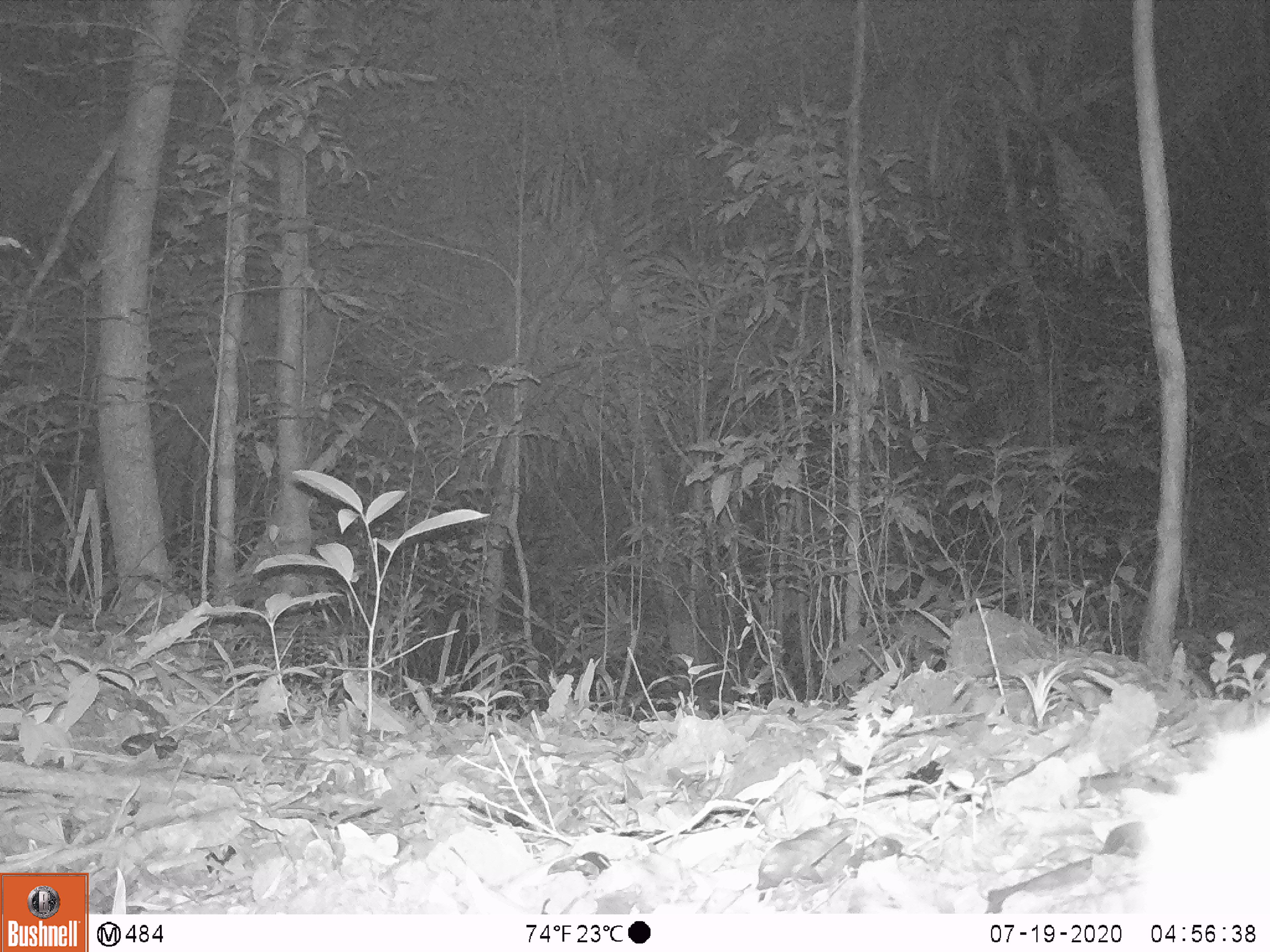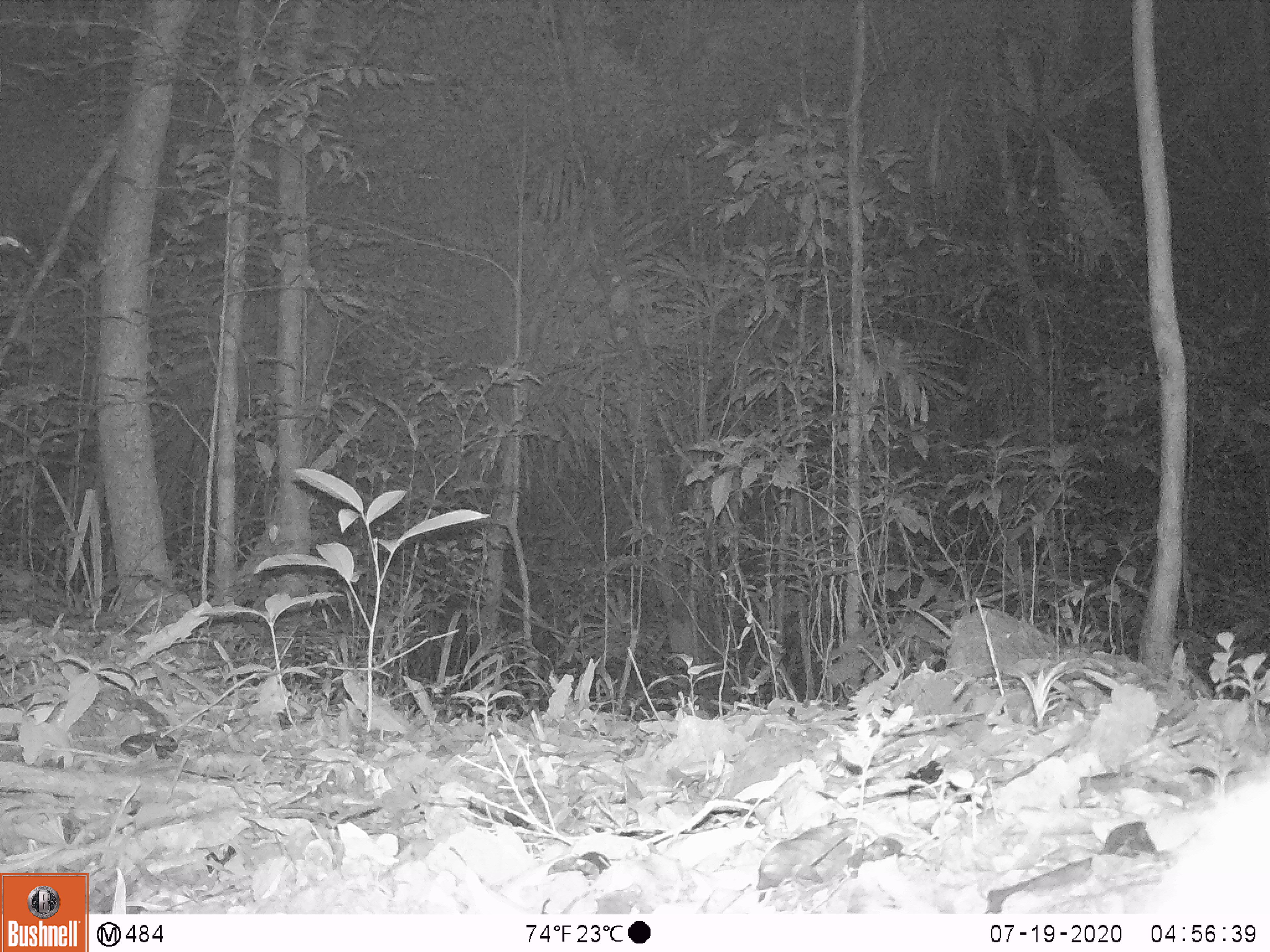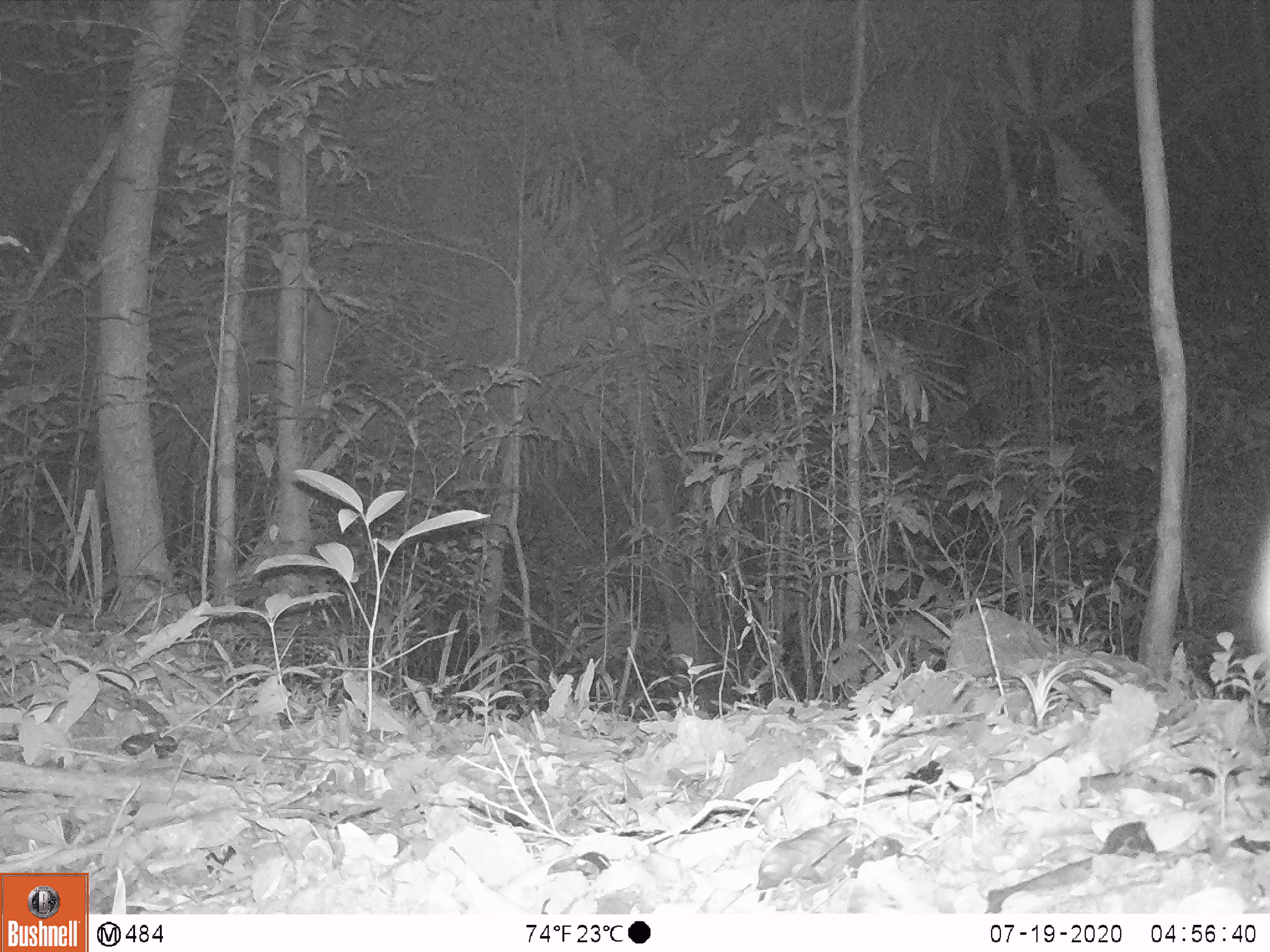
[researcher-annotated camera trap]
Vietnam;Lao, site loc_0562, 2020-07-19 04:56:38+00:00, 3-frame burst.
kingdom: Animalia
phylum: Chordata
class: Mammalia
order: Carnivora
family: Viverridae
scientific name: Paradoxurinae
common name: palm civet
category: unidentified palm civet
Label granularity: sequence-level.